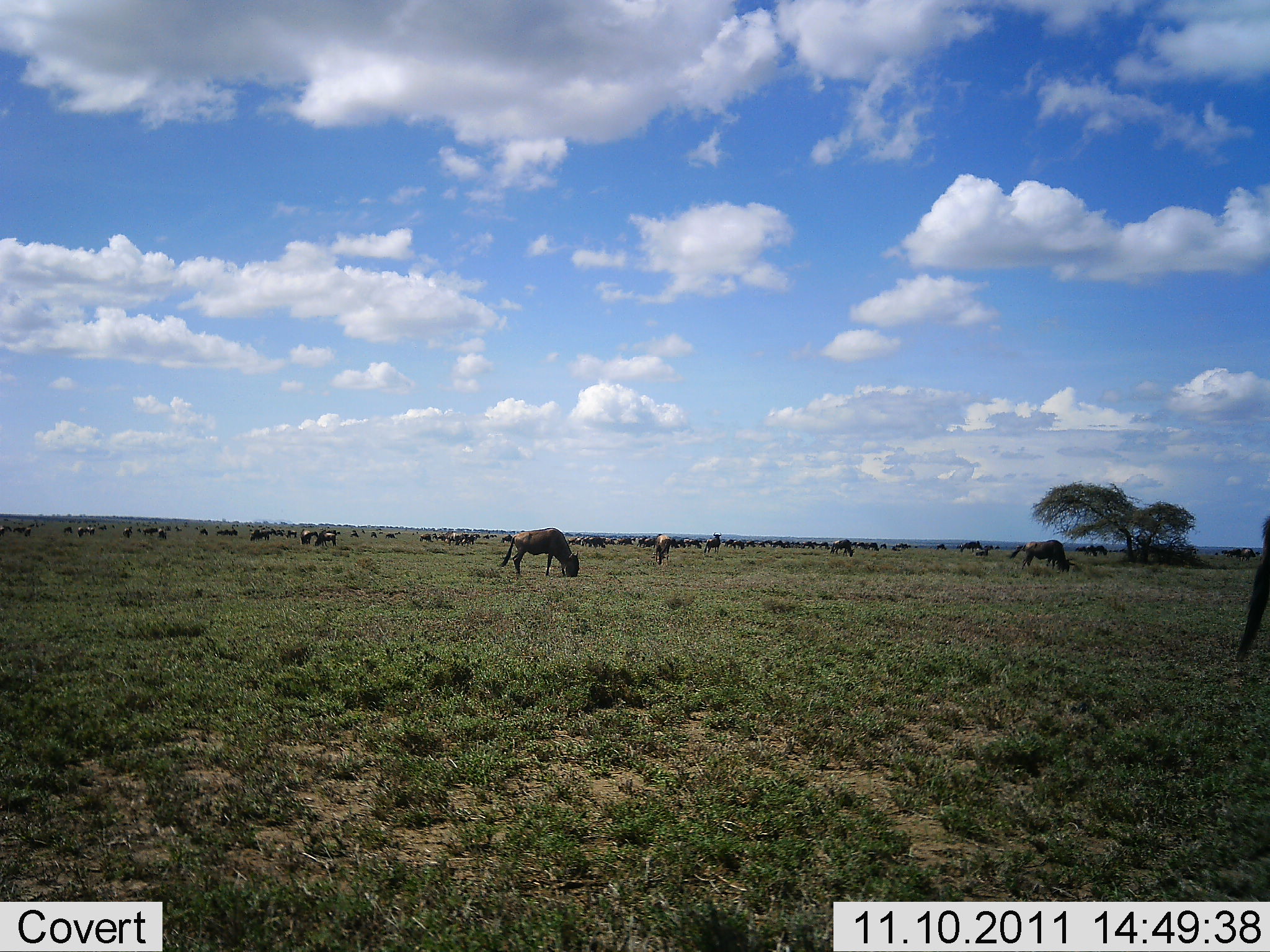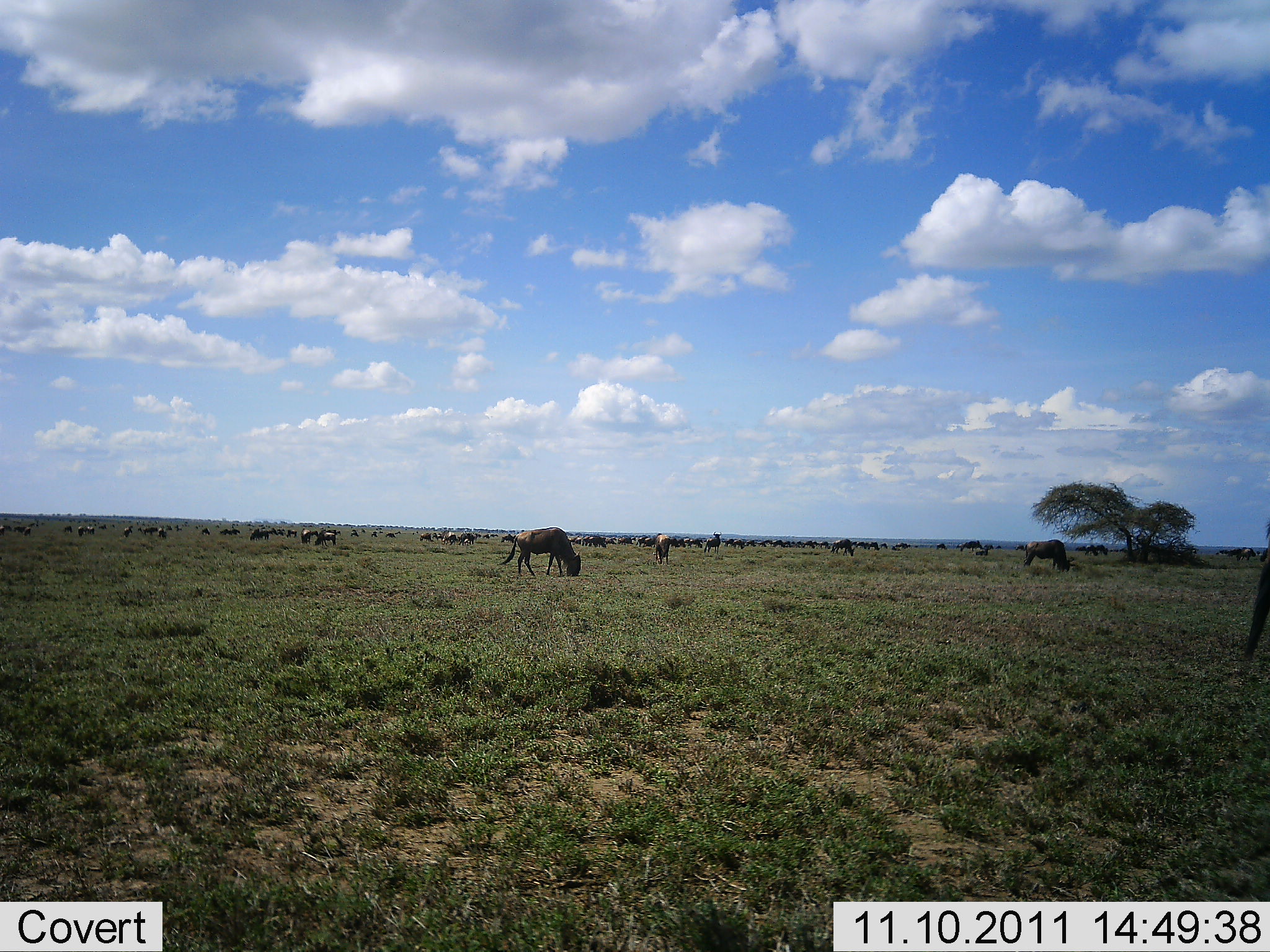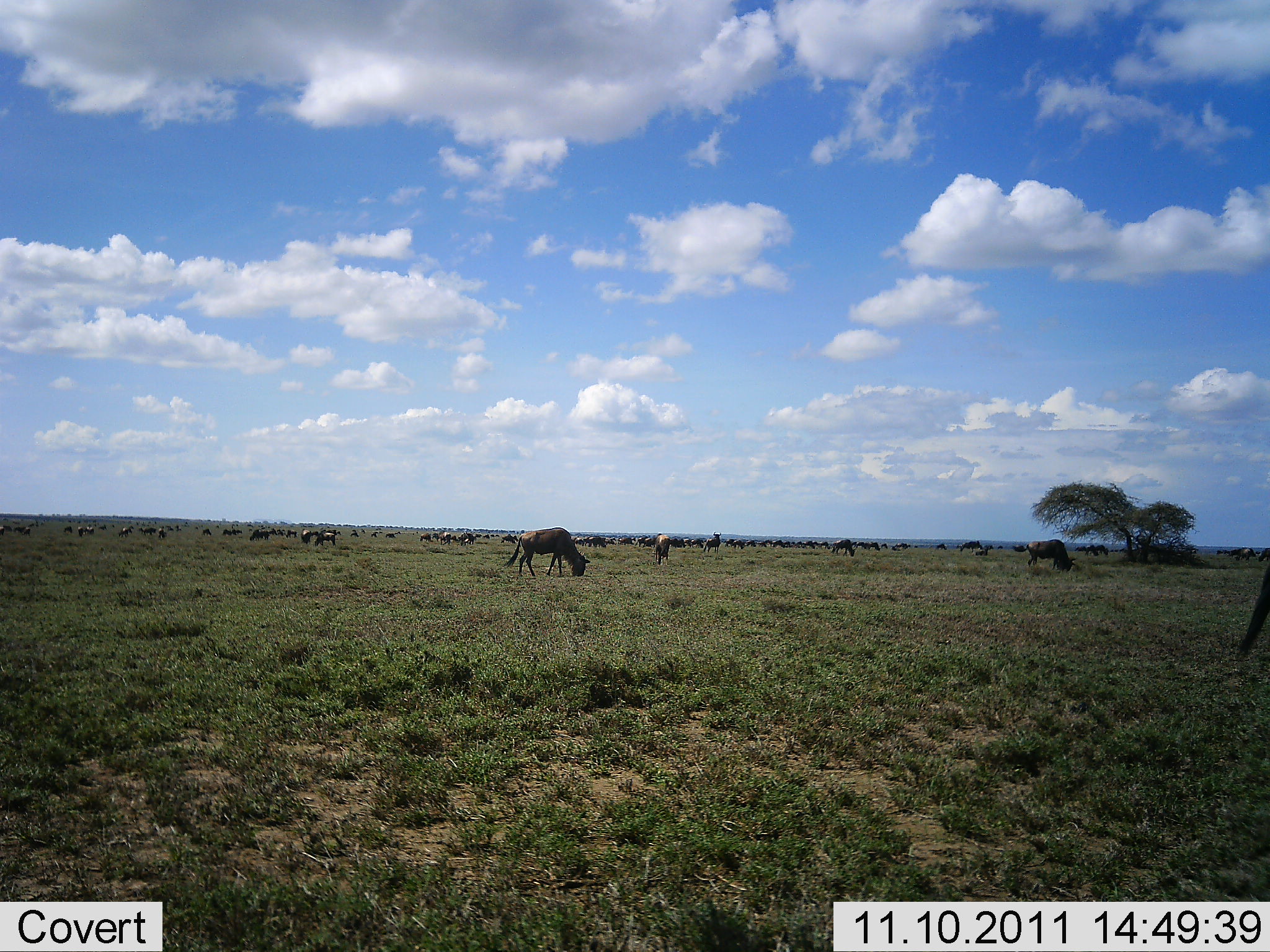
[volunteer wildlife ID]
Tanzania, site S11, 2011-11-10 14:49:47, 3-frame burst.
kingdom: Animalia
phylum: Chordata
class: Mammalia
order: Artiodactyla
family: Bovidae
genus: Connochaetes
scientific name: Connochaetes taurinus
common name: blue wildebeest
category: wildebeest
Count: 51+.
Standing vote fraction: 54%.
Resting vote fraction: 31%.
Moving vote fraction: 38%.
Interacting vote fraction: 8%.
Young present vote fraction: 8%.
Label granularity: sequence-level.